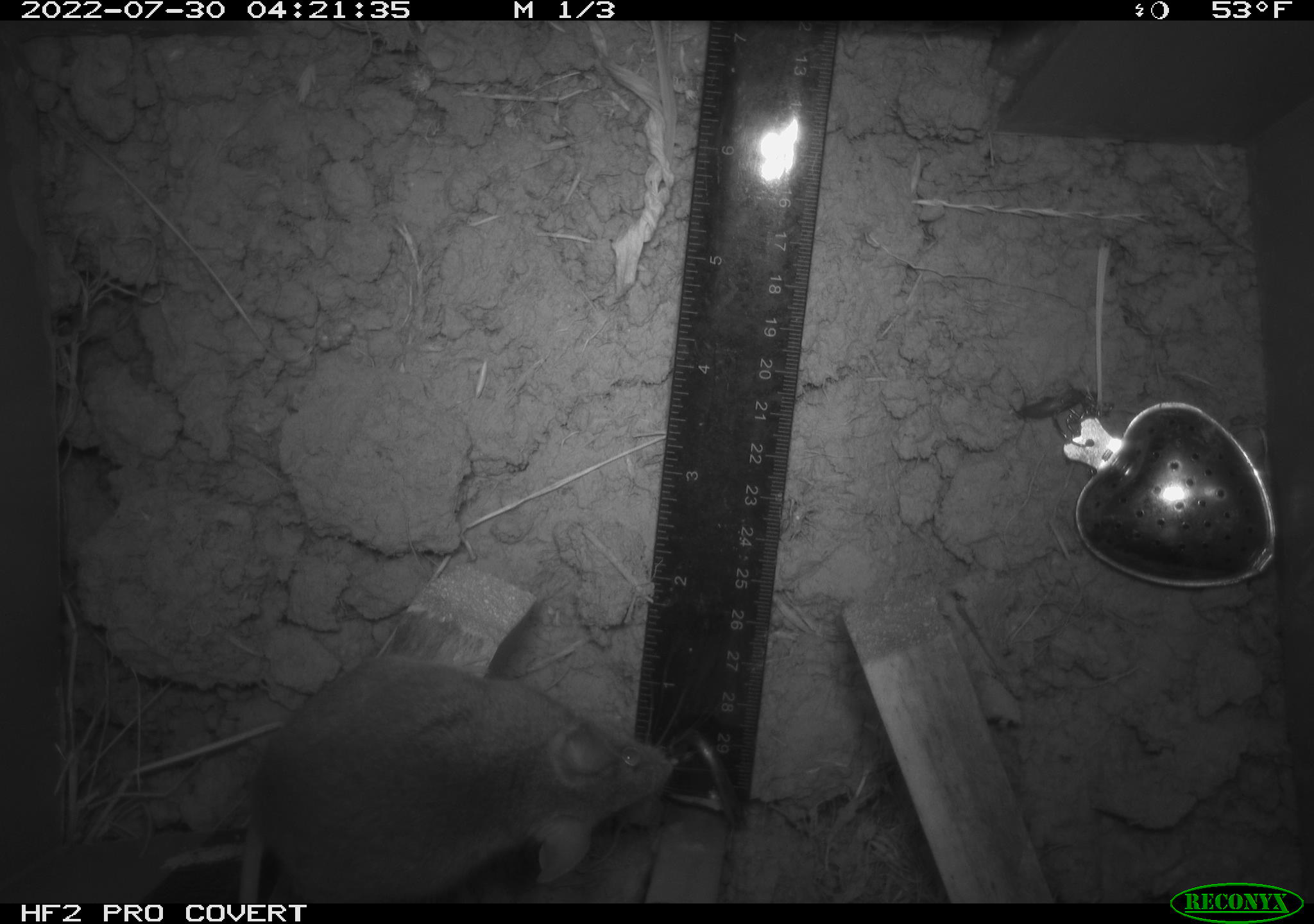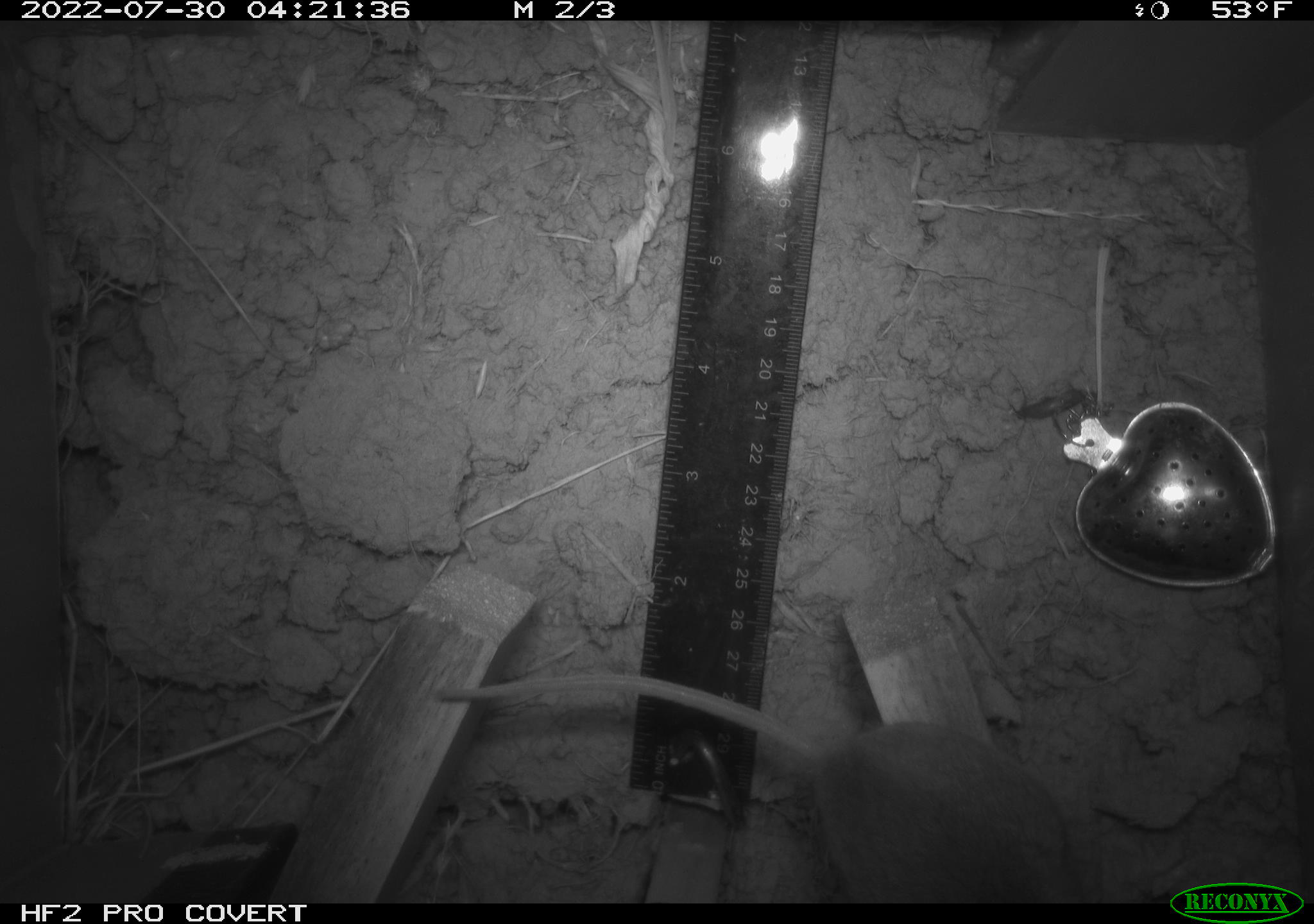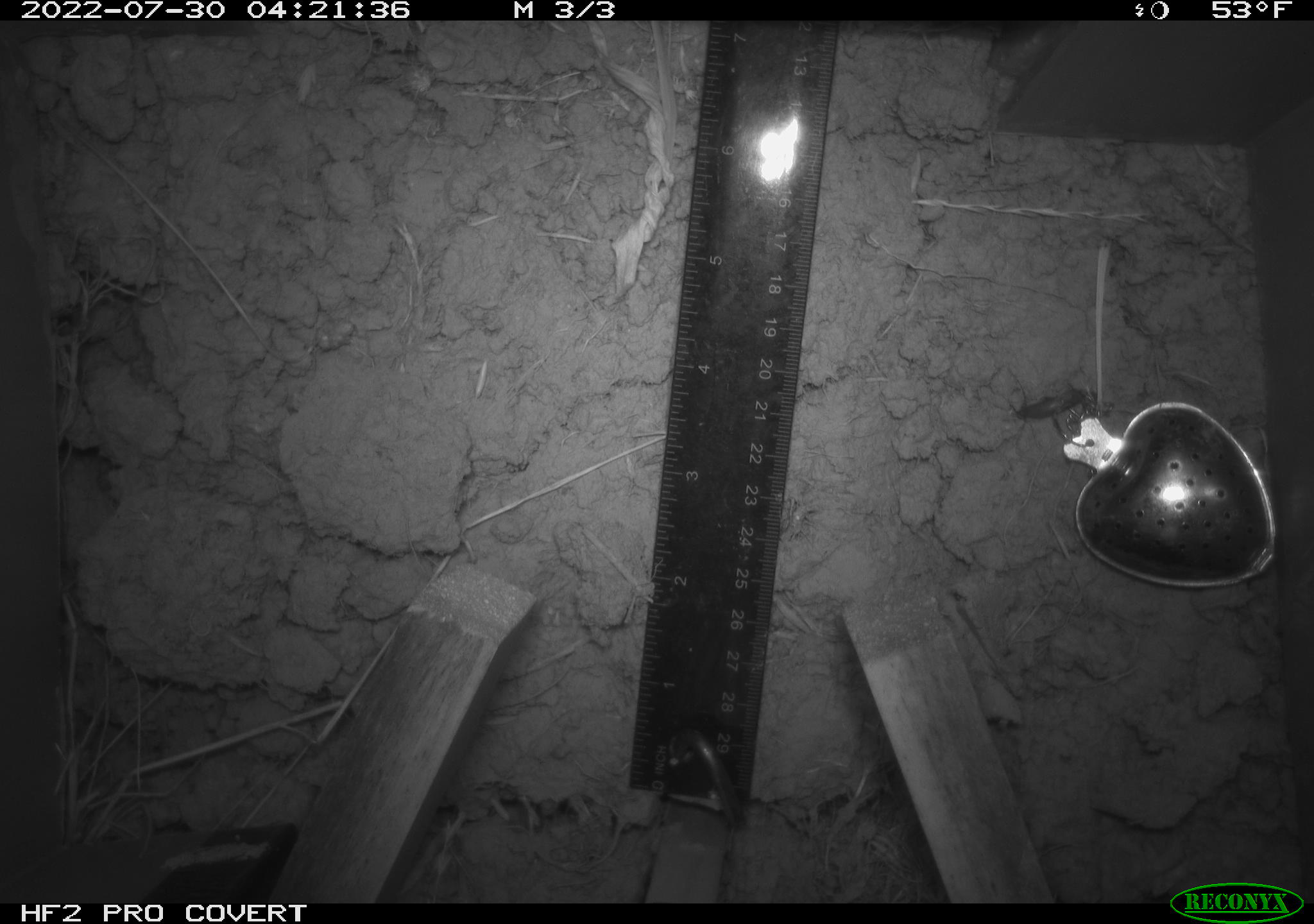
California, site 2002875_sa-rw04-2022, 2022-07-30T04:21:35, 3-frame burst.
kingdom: Animalia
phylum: Chordata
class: Mammalia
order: Rodentia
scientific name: Rodentia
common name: mouse species